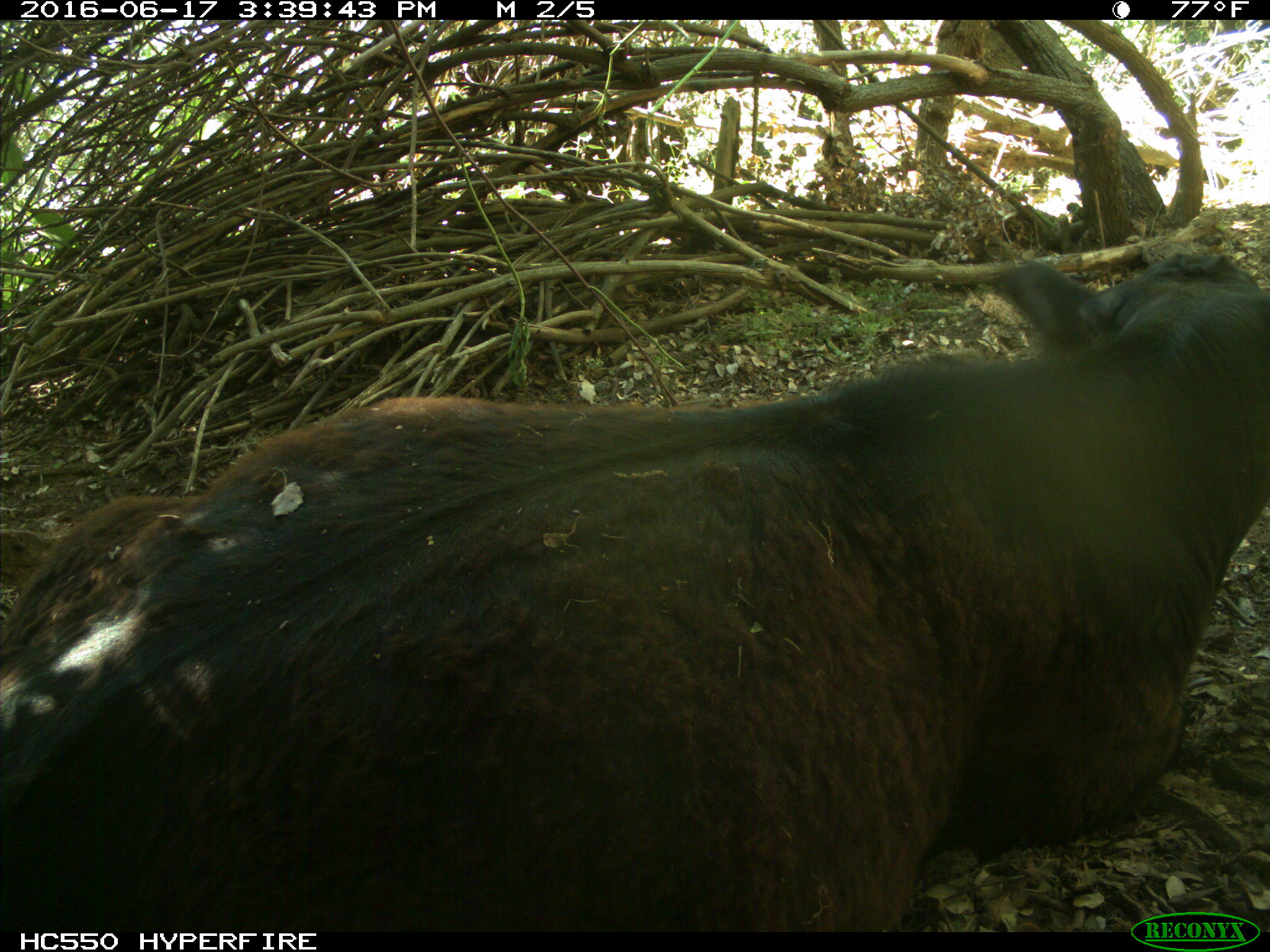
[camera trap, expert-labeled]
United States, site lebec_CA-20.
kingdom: Animalia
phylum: Chordata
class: Mammalia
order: Artiodactyla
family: Bovidae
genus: Bos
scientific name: Bos taurus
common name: domestic cow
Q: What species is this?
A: Bos taurus (domestic cow).